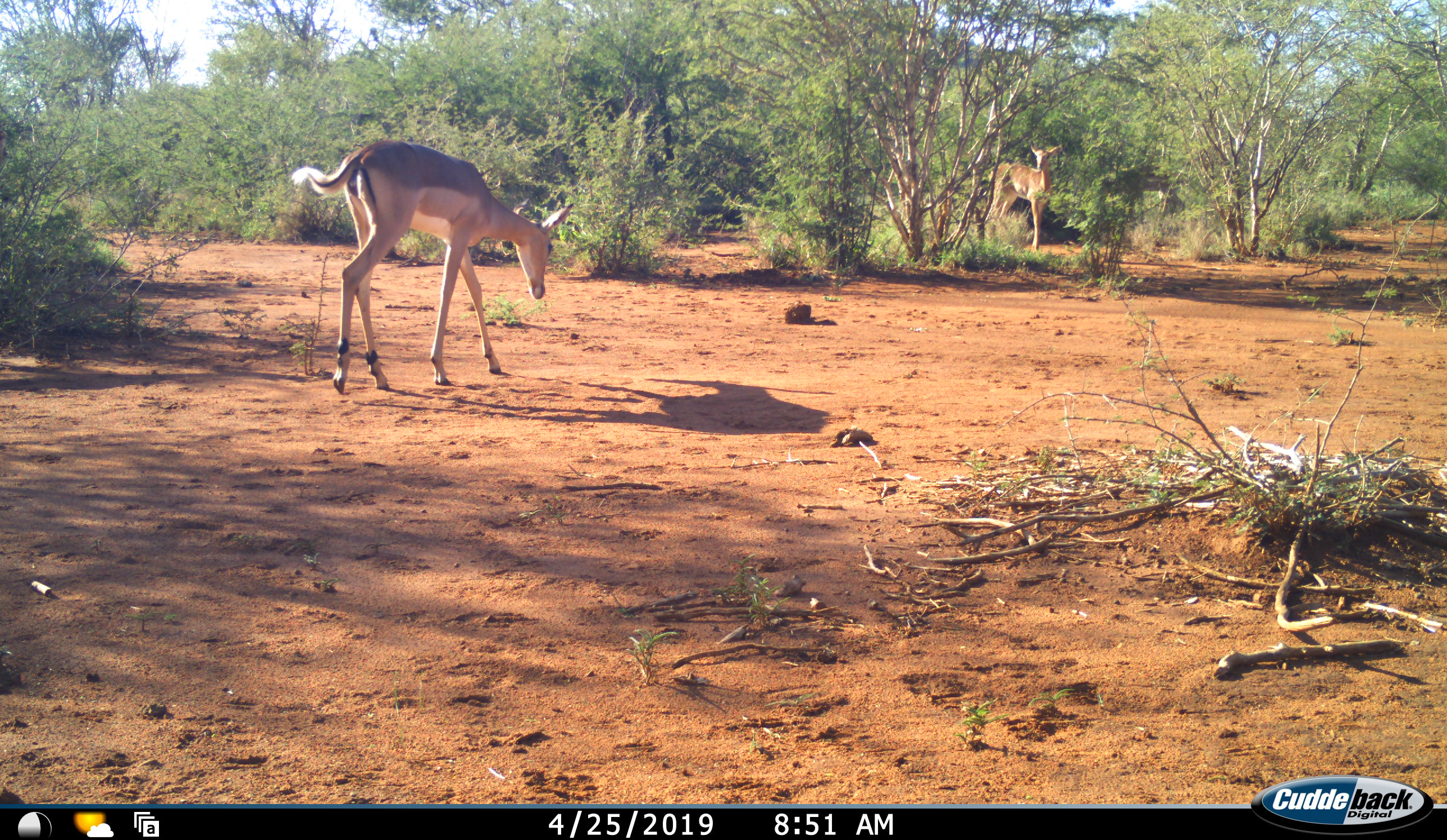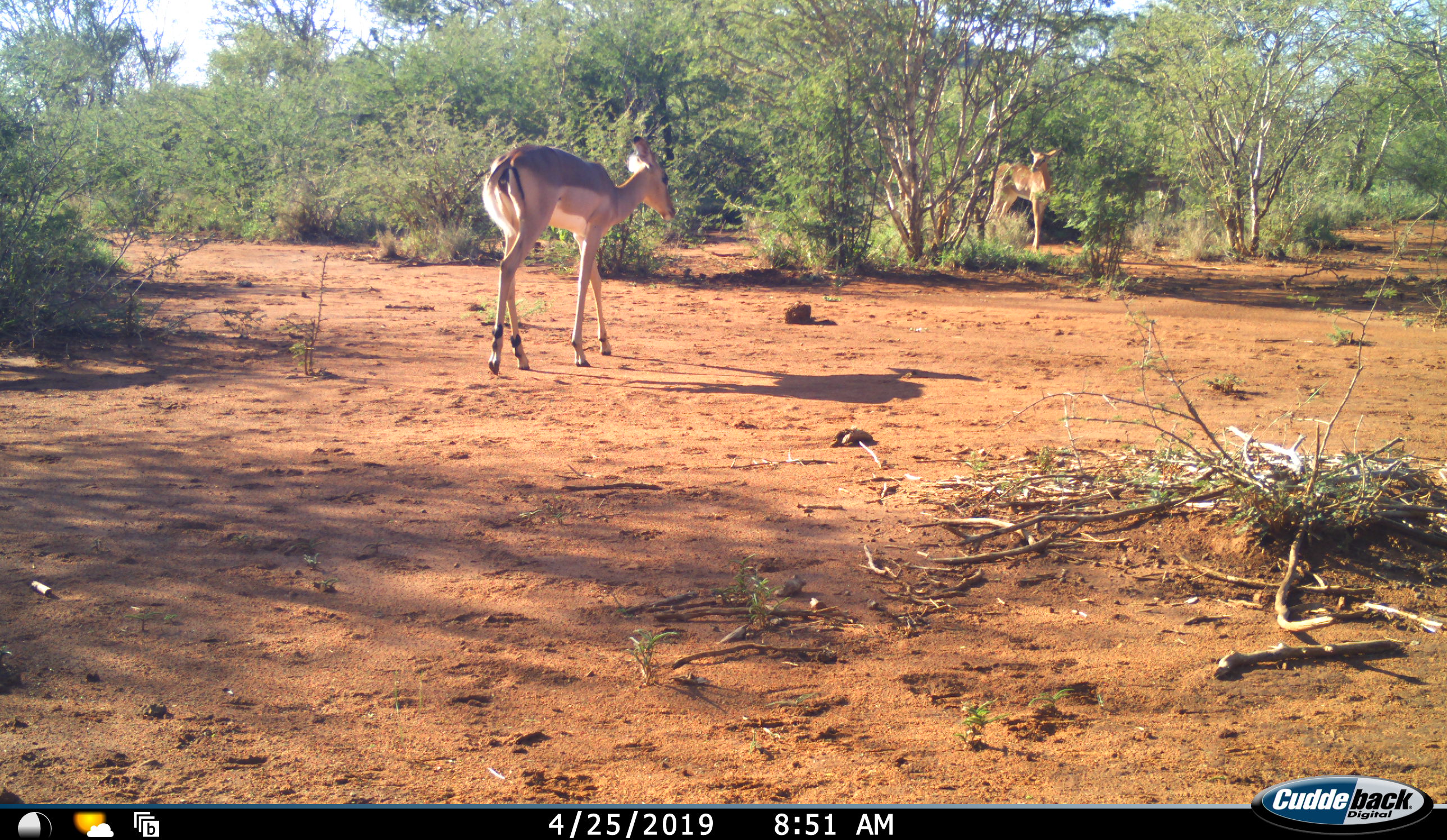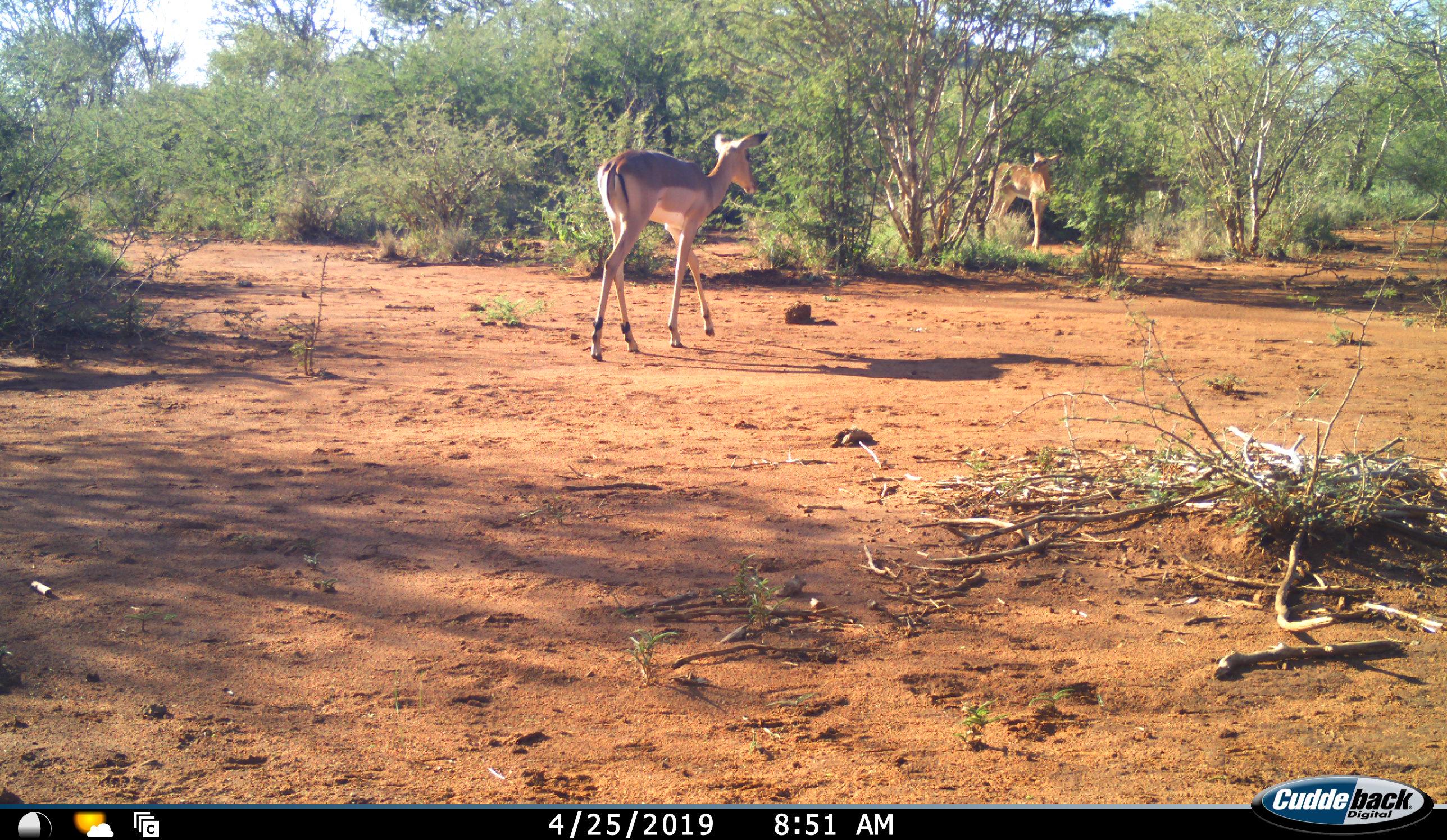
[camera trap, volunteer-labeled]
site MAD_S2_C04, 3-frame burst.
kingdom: Animalia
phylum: Chordata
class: Mammalia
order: Artiodactyla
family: Bovidae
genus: Aepyceros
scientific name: Aepyceros melampus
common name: impala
Impala (Aepyceros melampus), count 2. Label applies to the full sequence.